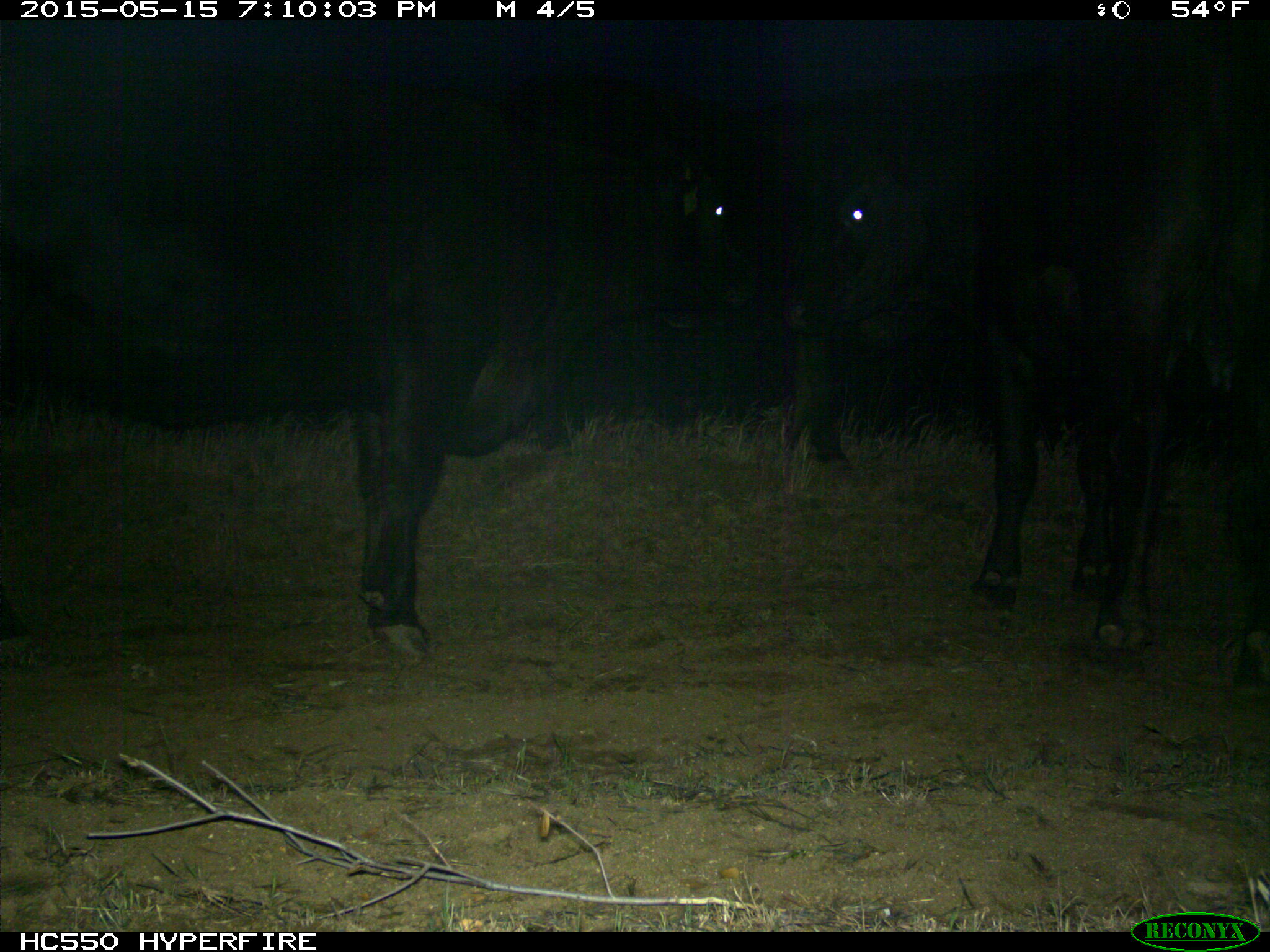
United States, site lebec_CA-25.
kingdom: Animalia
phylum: Chordata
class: Mammalia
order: Artiodactyla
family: Bovidae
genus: Bos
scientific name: Bos taurus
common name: domestic cow